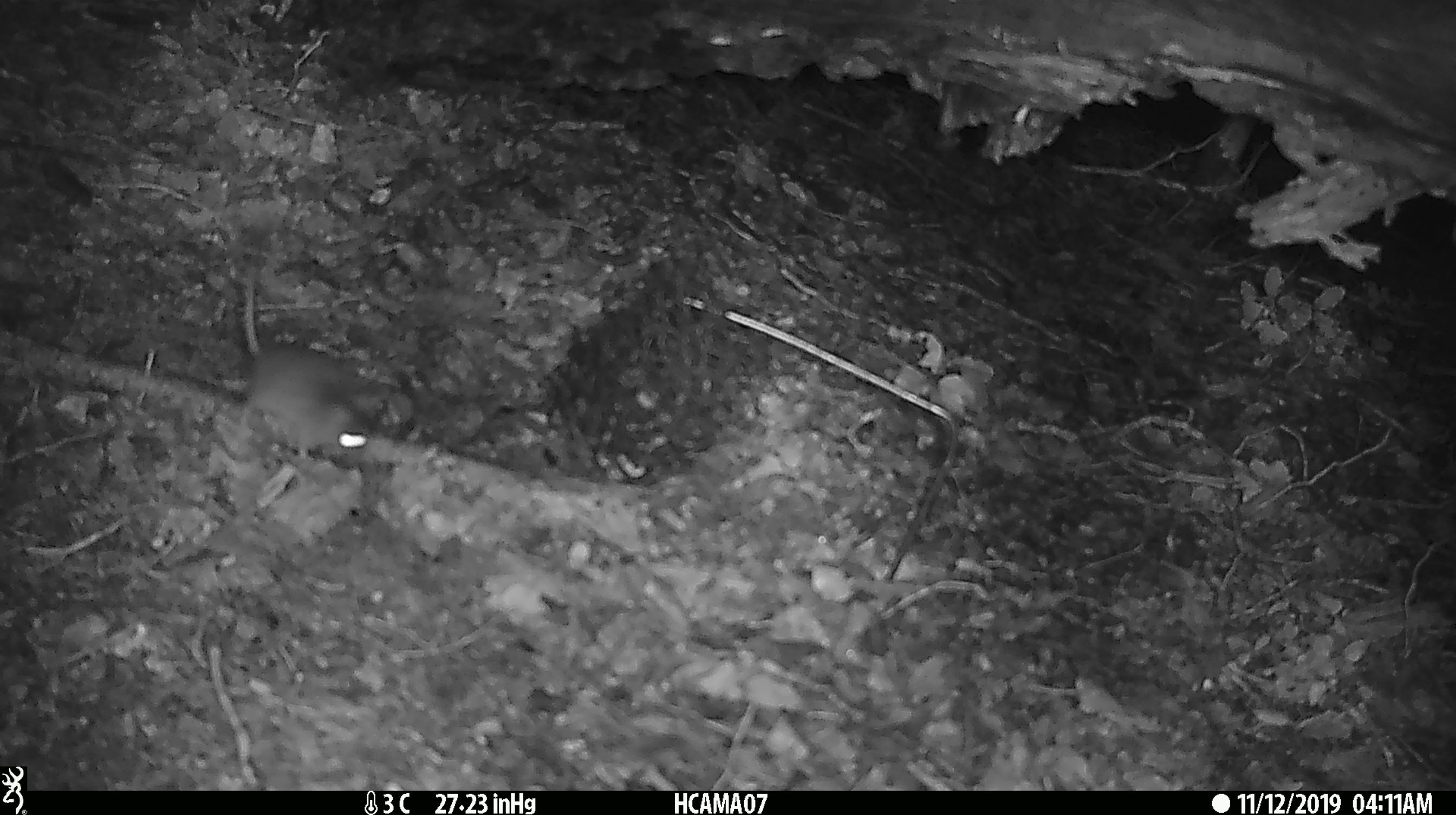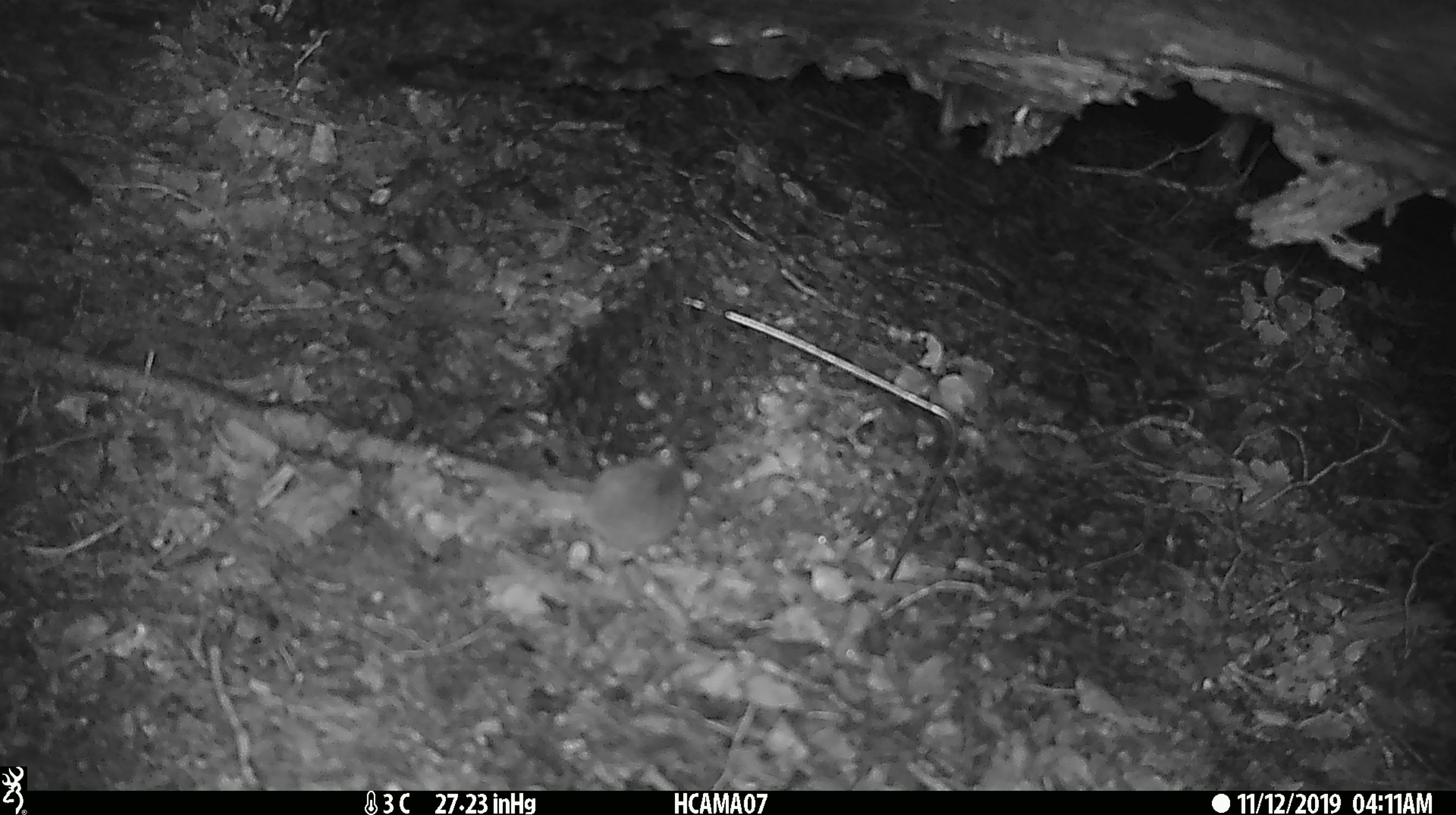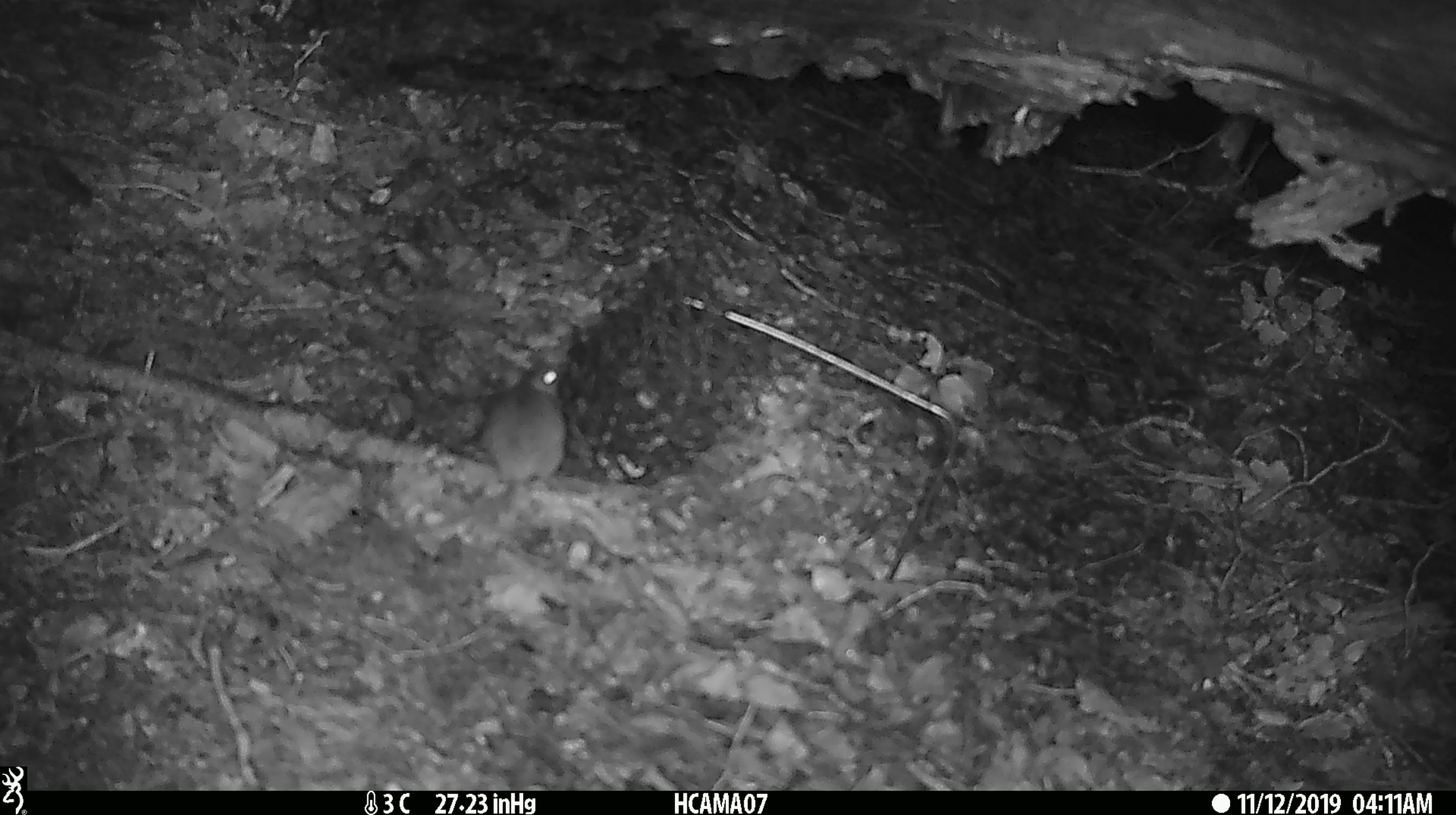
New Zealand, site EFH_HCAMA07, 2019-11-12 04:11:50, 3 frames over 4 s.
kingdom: Animalia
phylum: Chordata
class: Mammalia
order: Rodentia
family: Muridae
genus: Mus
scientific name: Mus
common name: mouse